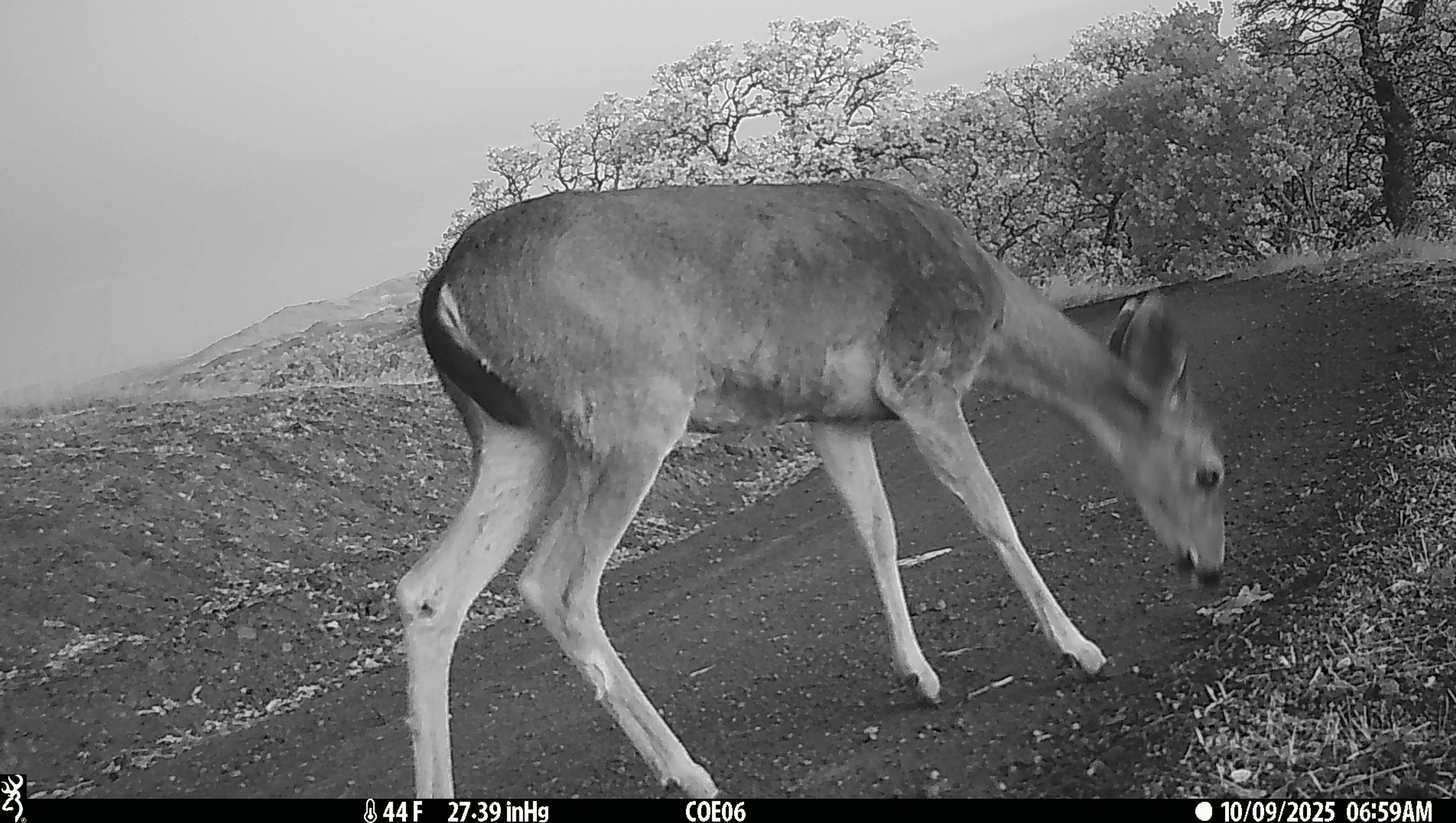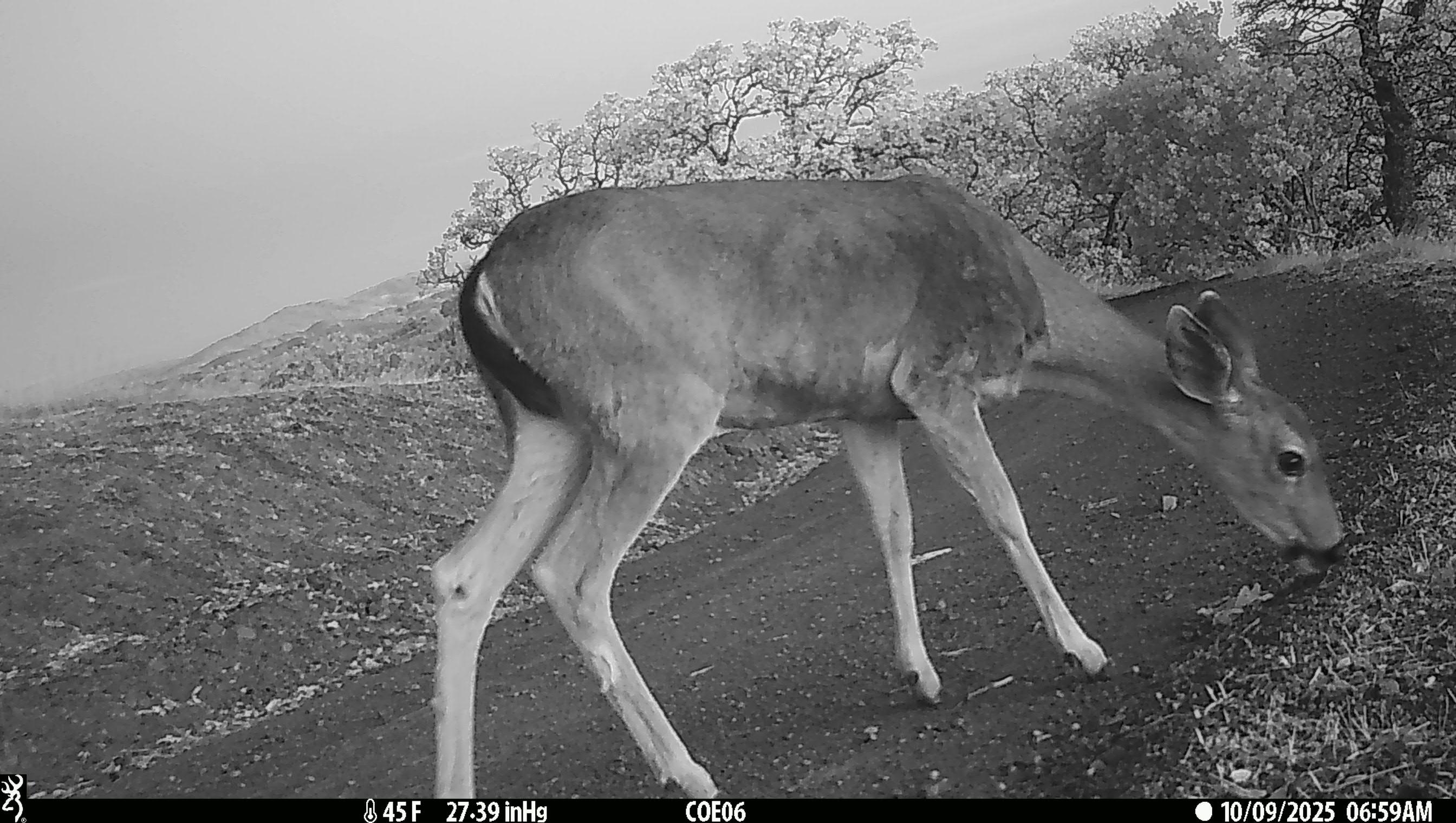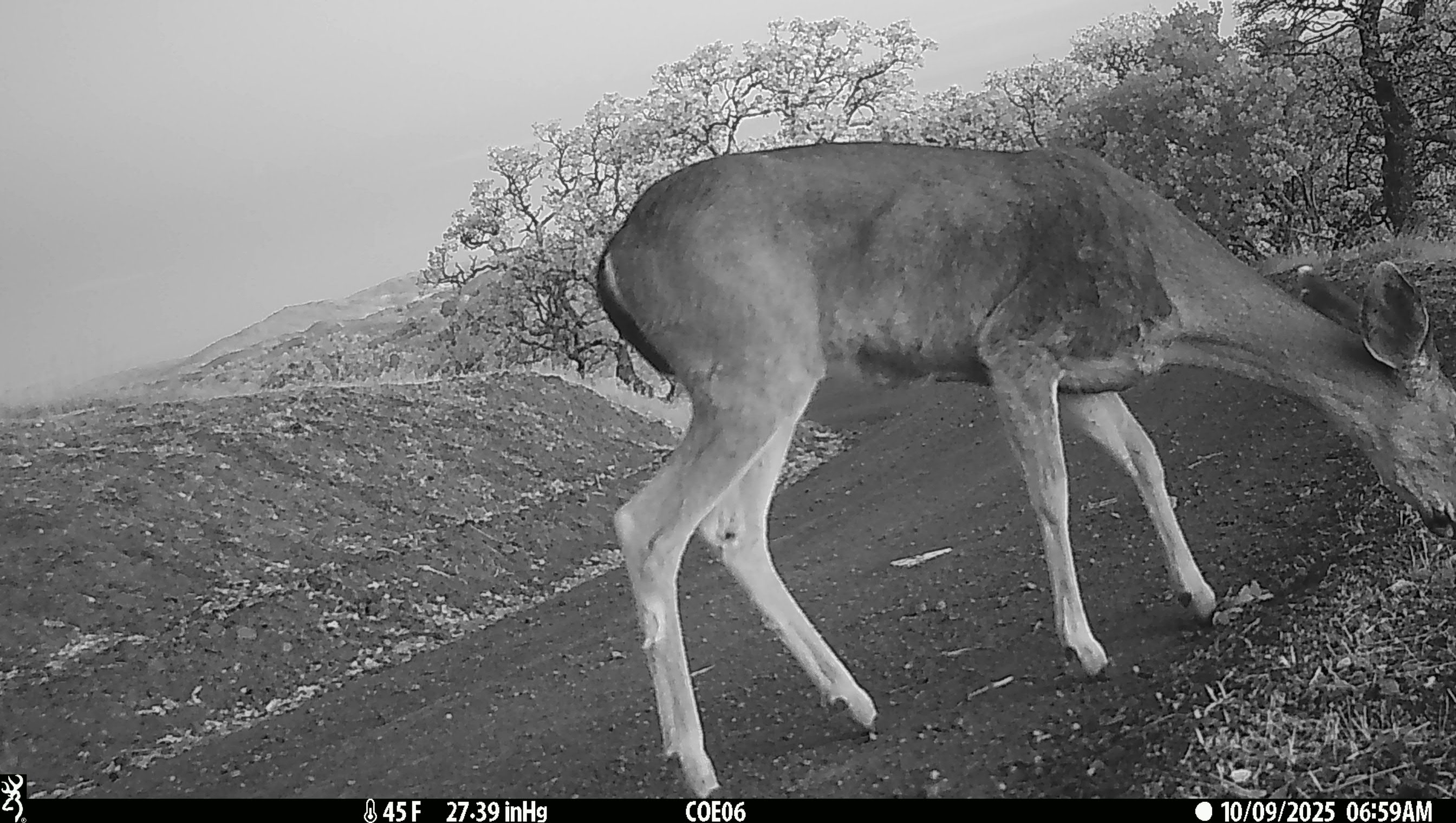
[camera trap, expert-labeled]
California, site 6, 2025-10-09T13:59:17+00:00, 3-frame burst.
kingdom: Animalia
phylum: Chordata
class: Mammalia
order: Artiodactyla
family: Cervidae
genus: Odocoileus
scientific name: Odocoileus hemionus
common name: mule deer